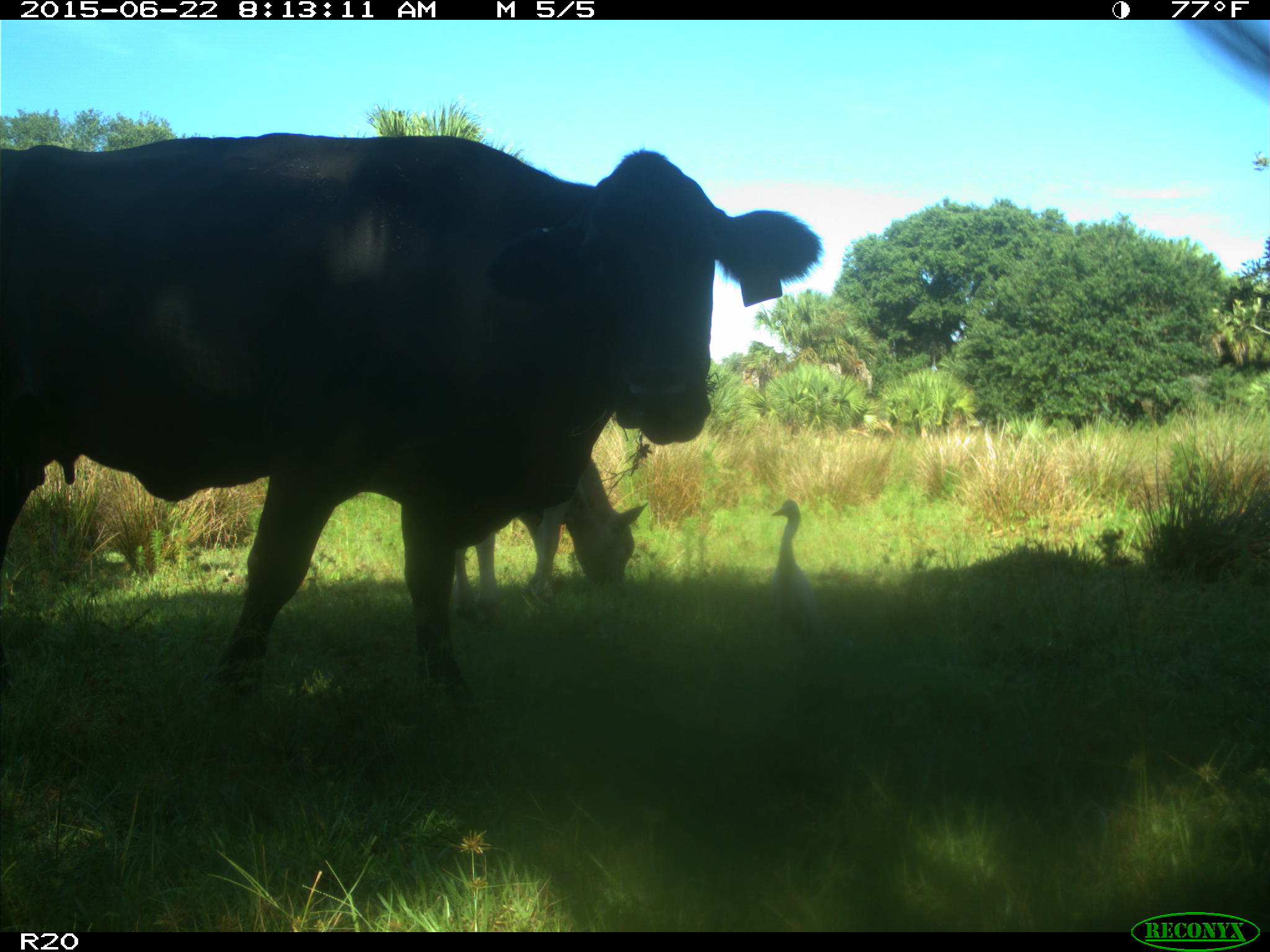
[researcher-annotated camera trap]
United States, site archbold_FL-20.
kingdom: Animalia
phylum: Chordata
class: Mammalia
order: Artiodactyla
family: Bovidae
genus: Bos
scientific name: Bos taurus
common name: domestic cow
Bos taurus (domestic cow).